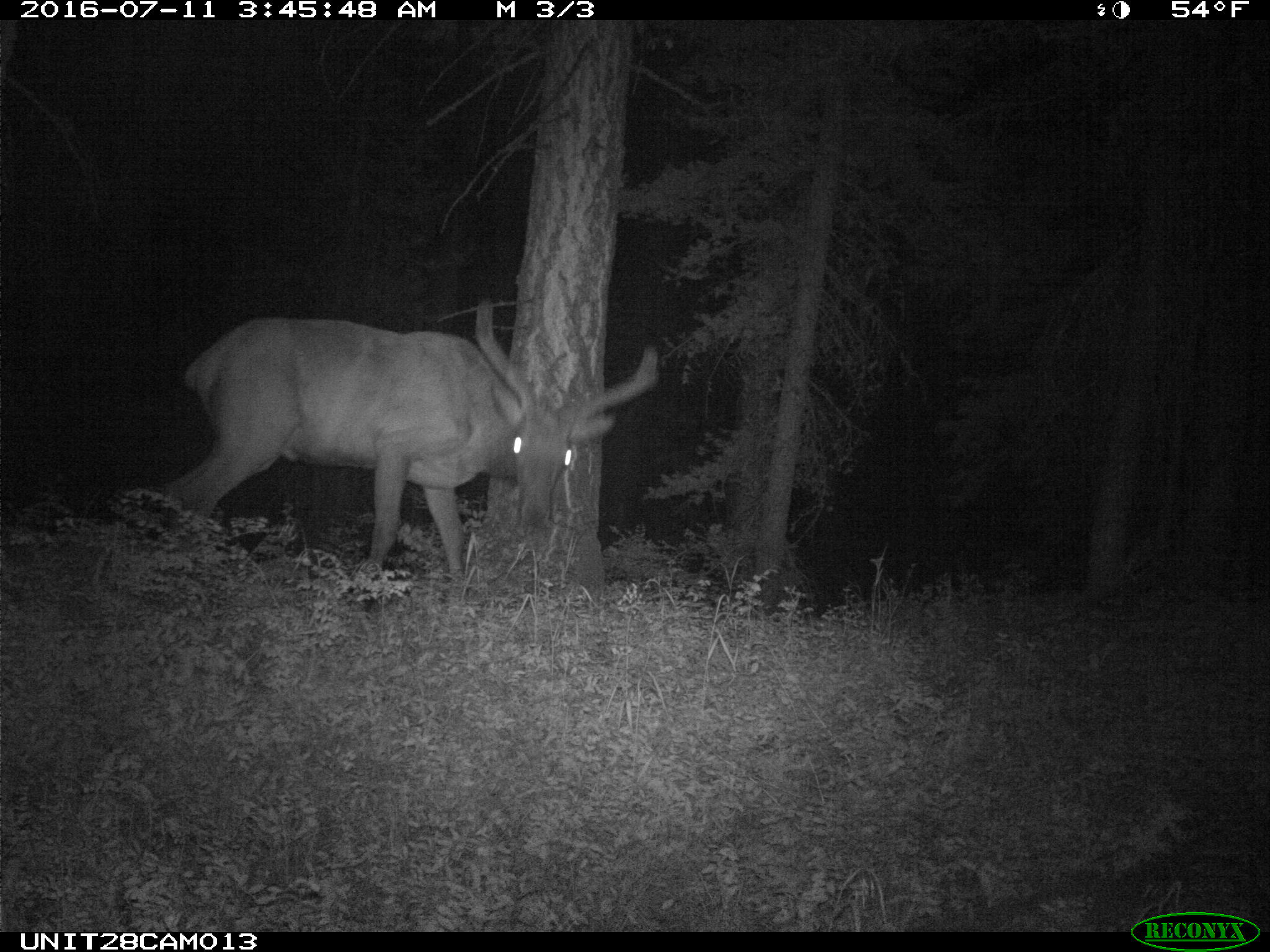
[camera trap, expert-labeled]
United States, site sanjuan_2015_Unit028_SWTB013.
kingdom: Animalia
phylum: Chordata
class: Mammalia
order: Artiodactyla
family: Cervidae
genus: Cervus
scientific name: Cervus elaphus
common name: red deer